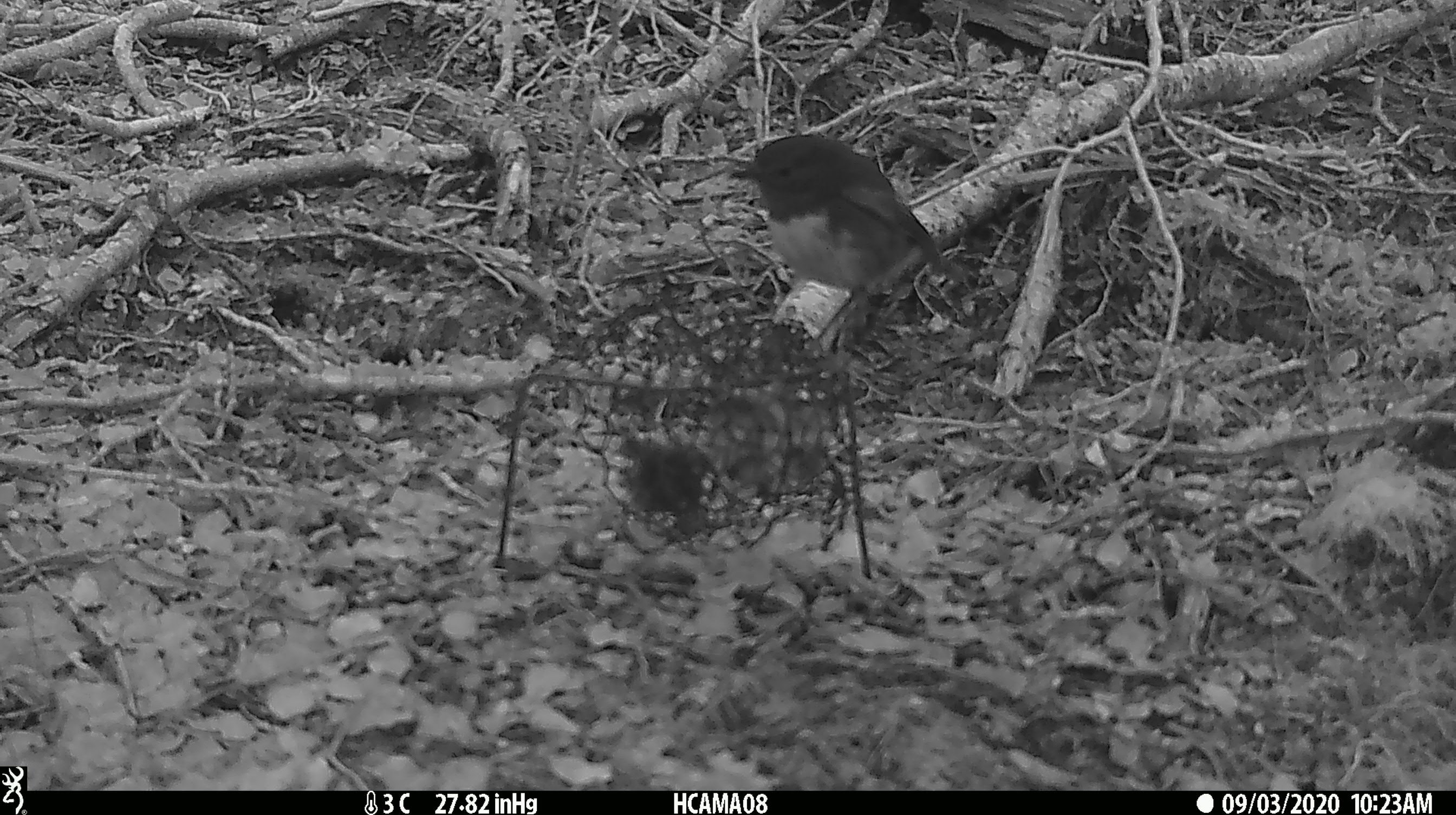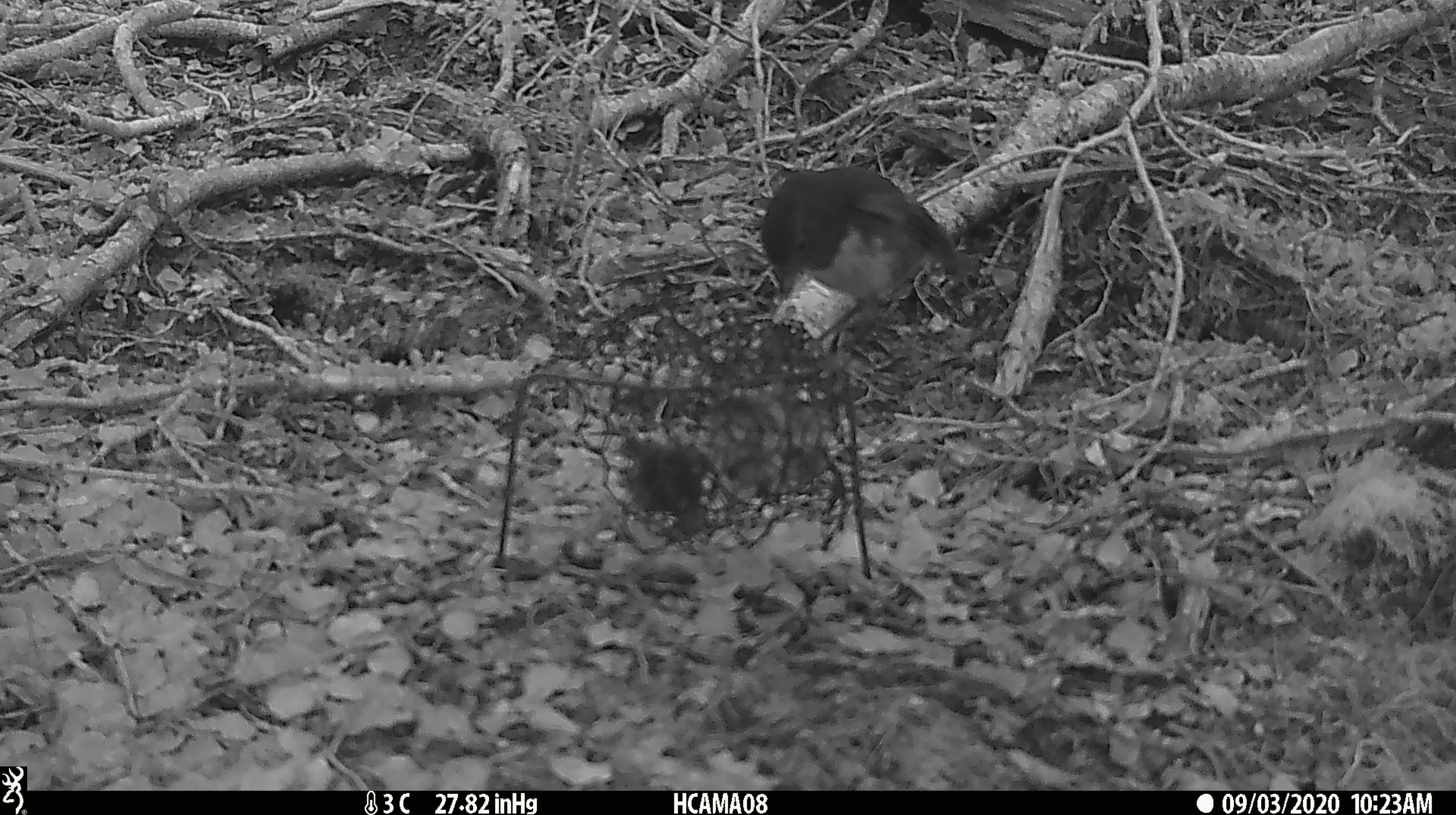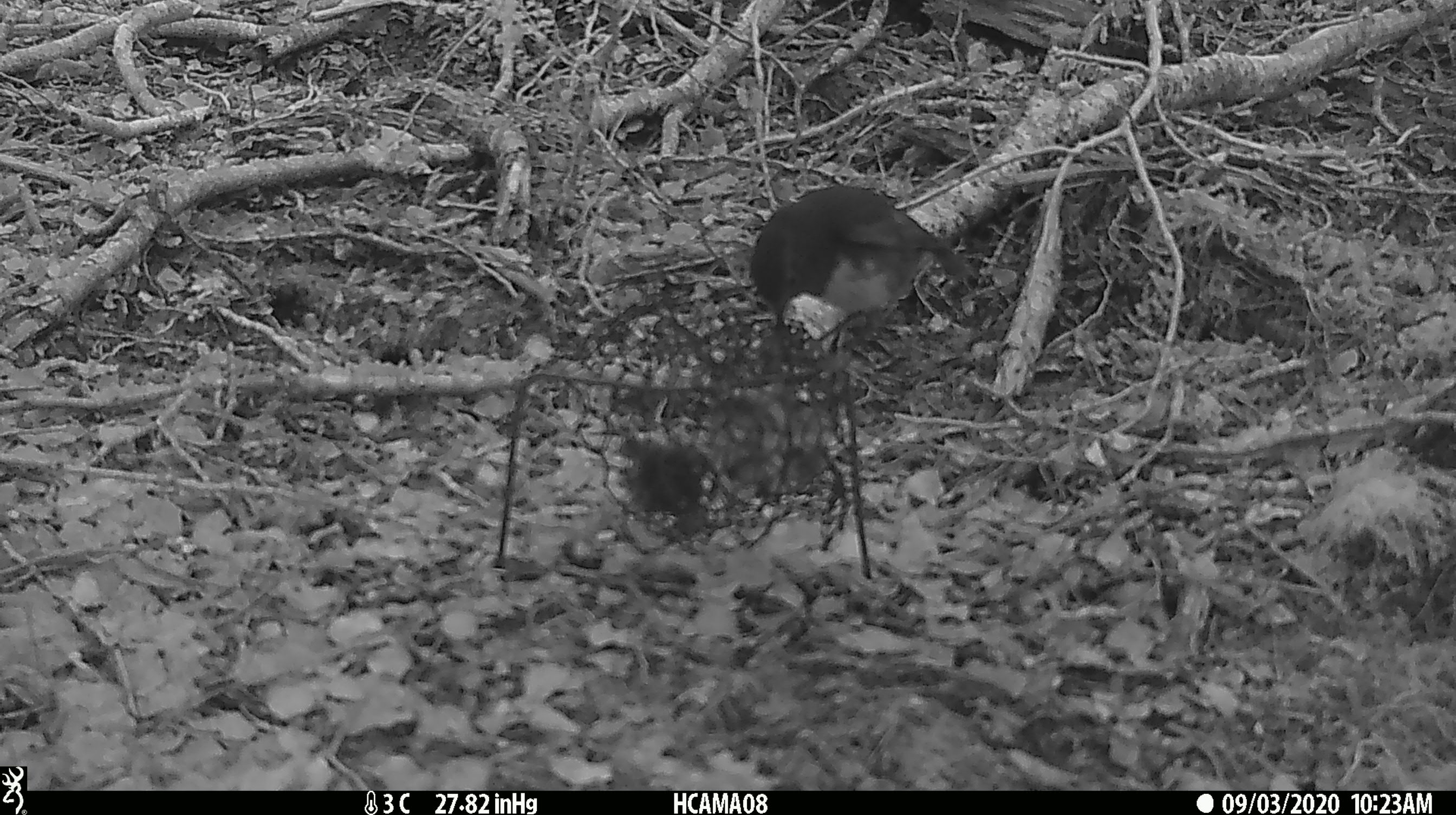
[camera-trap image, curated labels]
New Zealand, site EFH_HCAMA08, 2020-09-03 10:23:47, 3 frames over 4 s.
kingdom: Animalia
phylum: Chordata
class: Aves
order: Passeriformes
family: Petroicidae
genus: Petroica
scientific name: Petroica australis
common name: new zealand robin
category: robin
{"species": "robin (new zealand robin) (Petroica australis)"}